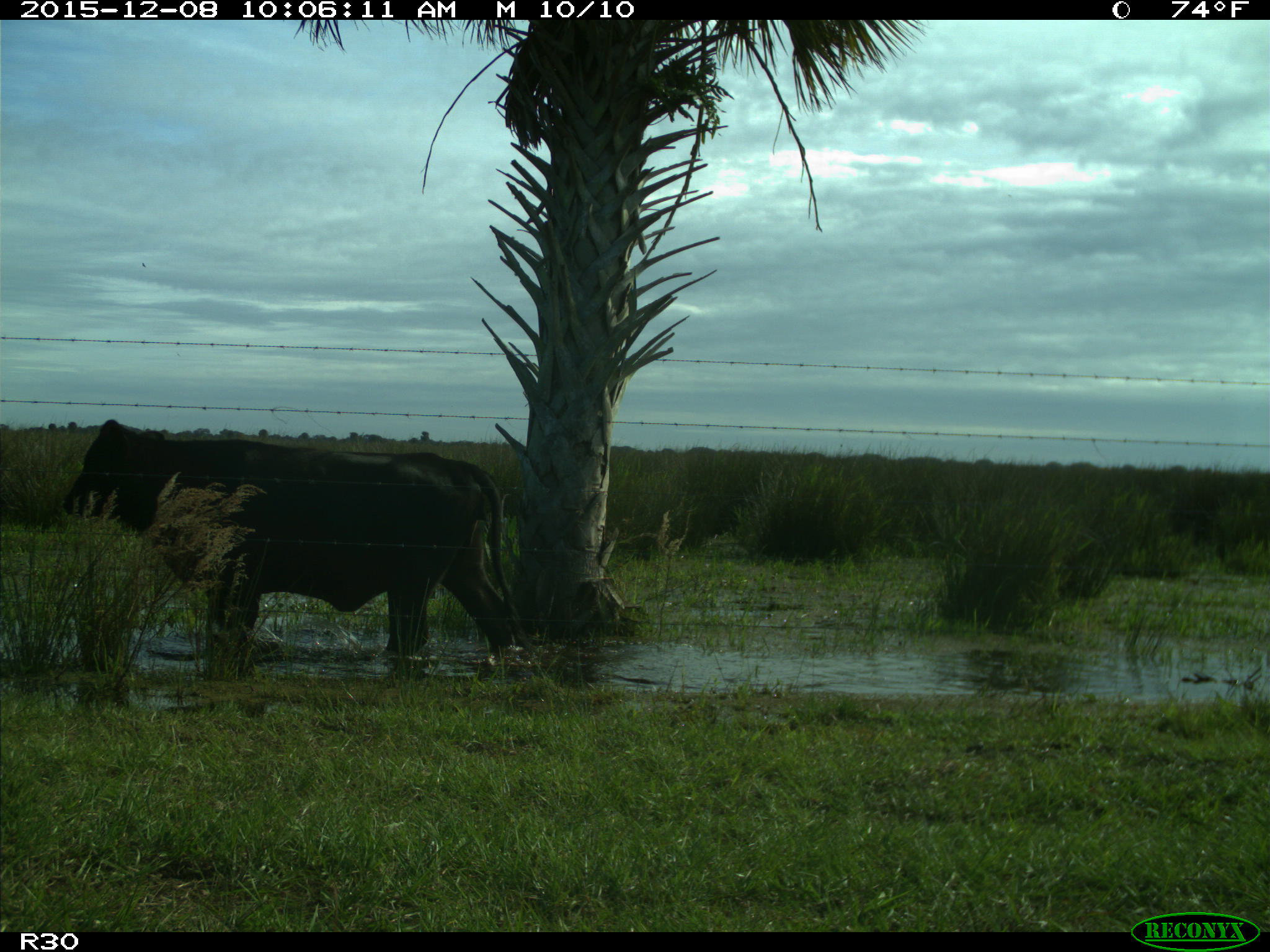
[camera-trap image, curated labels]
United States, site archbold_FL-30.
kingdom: Animalia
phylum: Chordata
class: Mammalia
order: Artiodactyla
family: Bovidae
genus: Bos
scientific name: Bos taurus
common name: domestic cow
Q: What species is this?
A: Bos taurus (domestic cow).